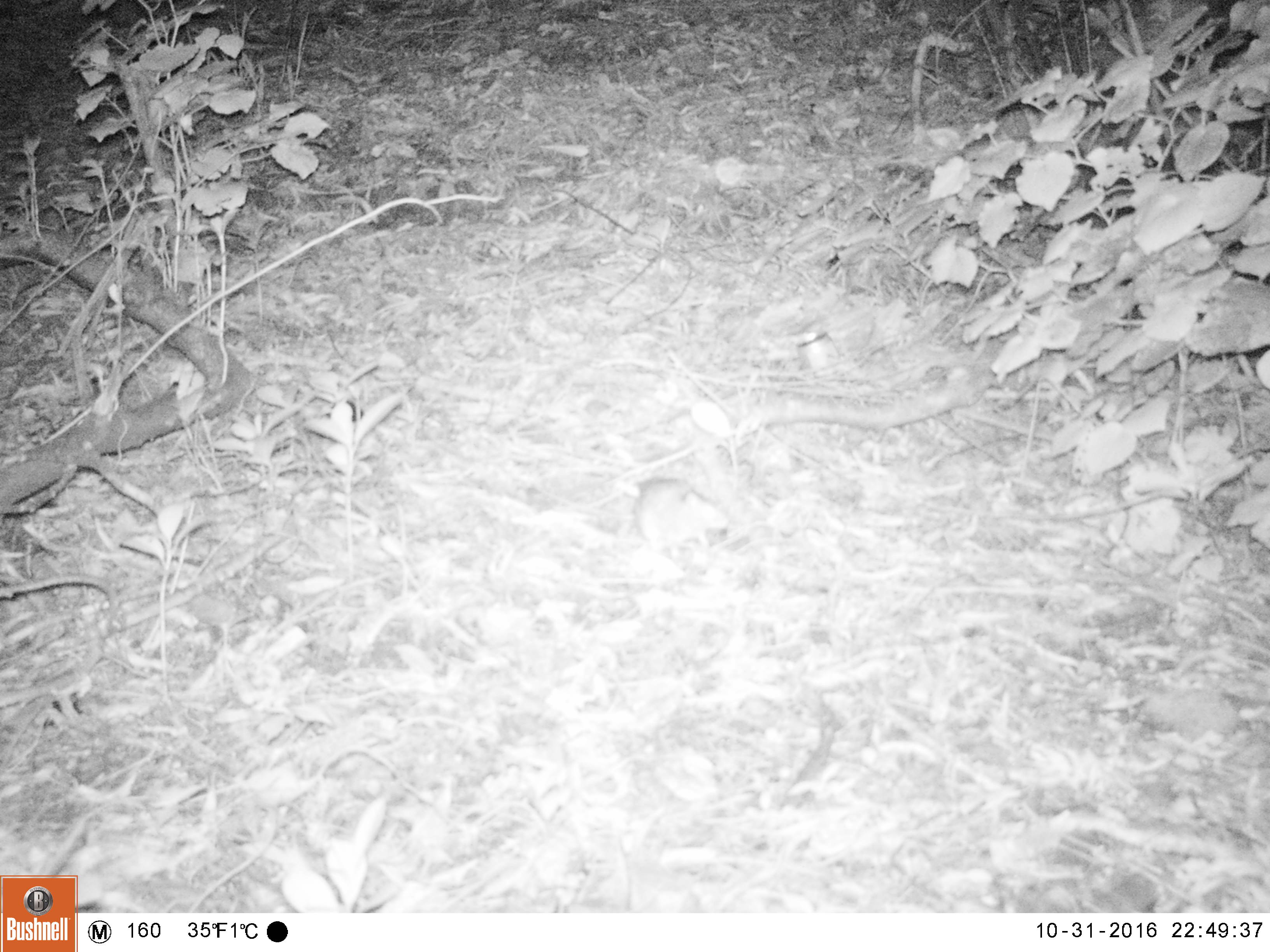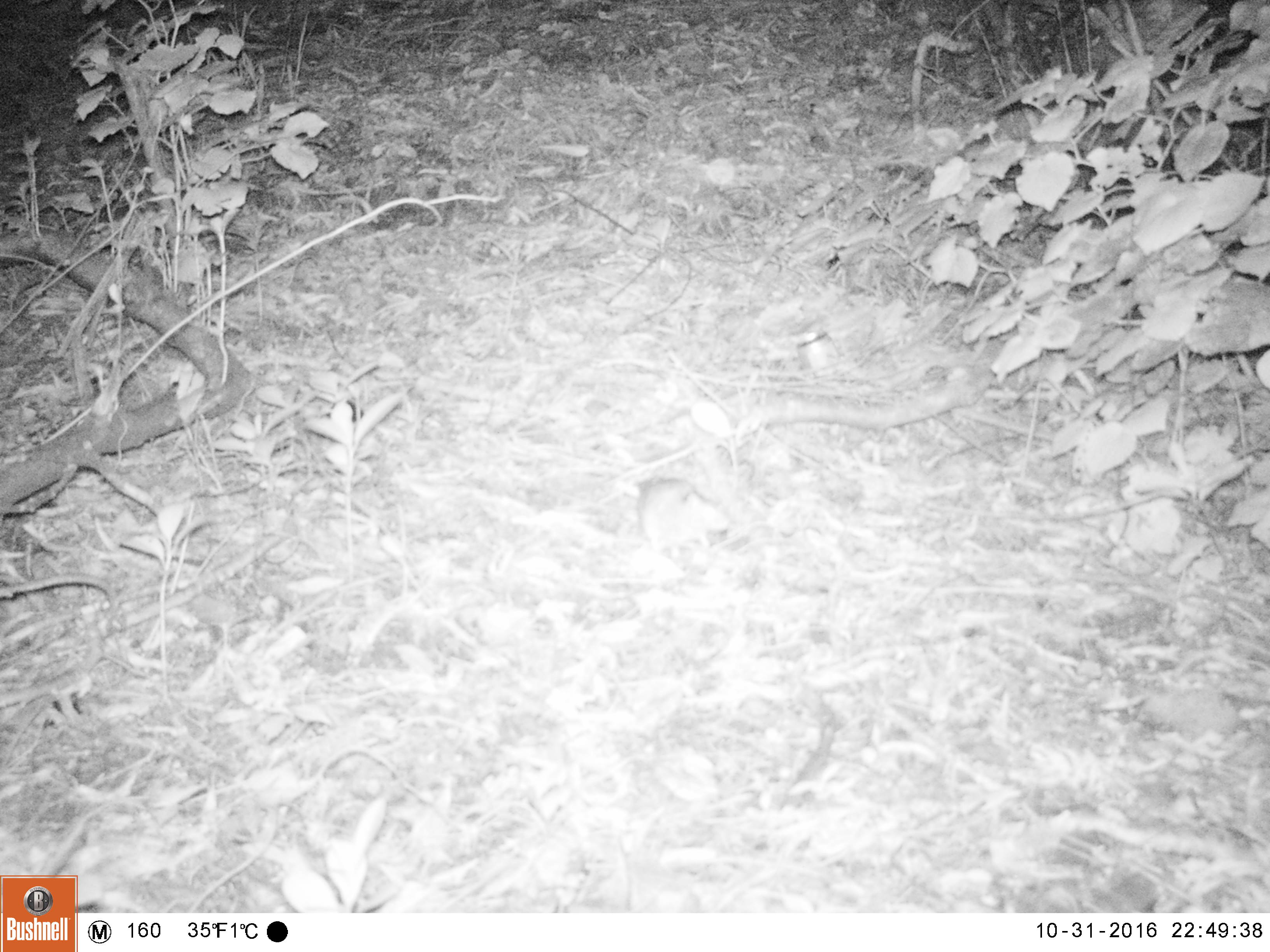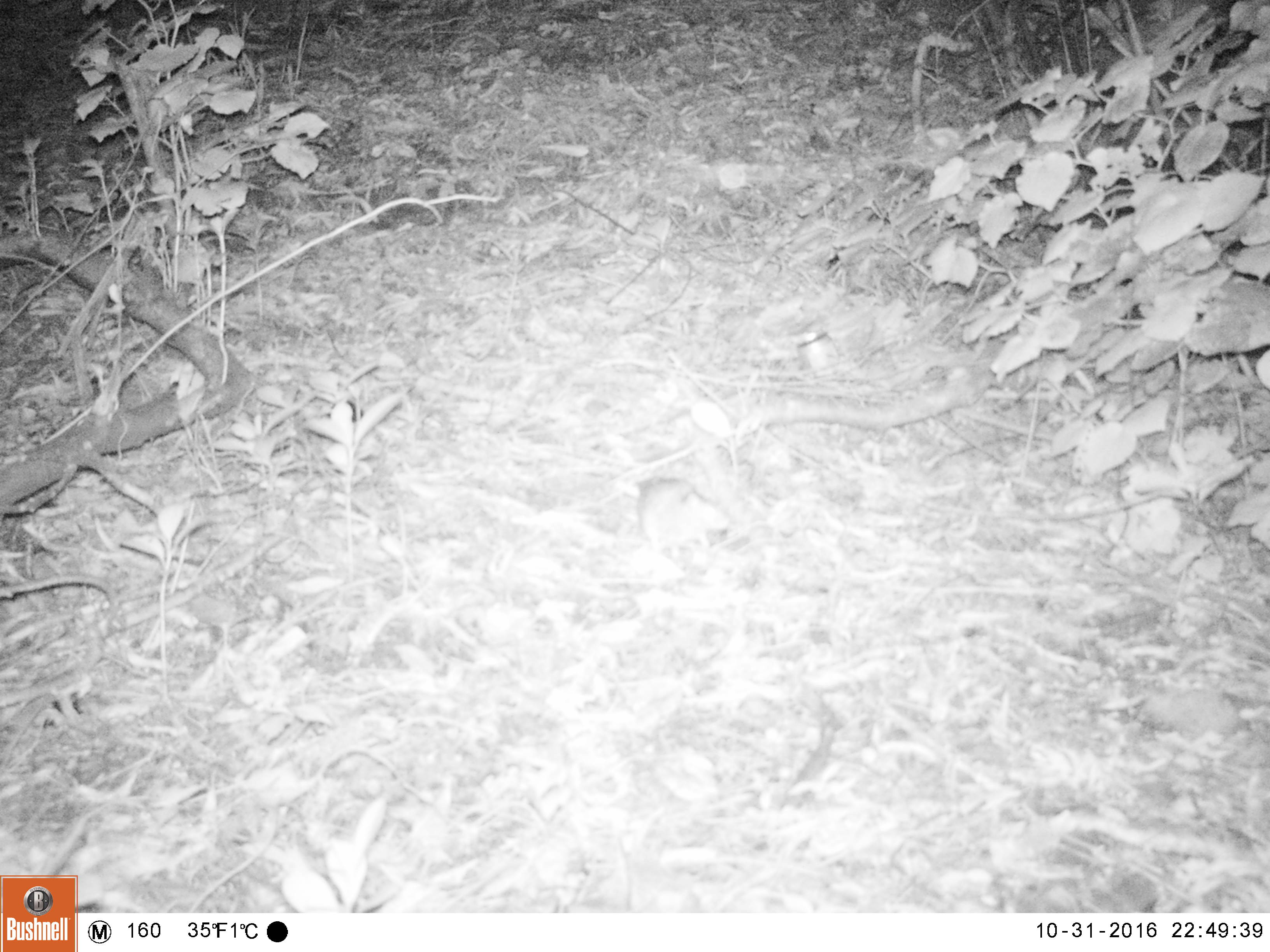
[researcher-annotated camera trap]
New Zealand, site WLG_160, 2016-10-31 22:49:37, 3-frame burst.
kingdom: Animalia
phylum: Chordata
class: Mammalia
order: Rodentia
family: Muridae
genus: Rattus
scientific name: Rattus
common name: rat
Rat (Rattus).